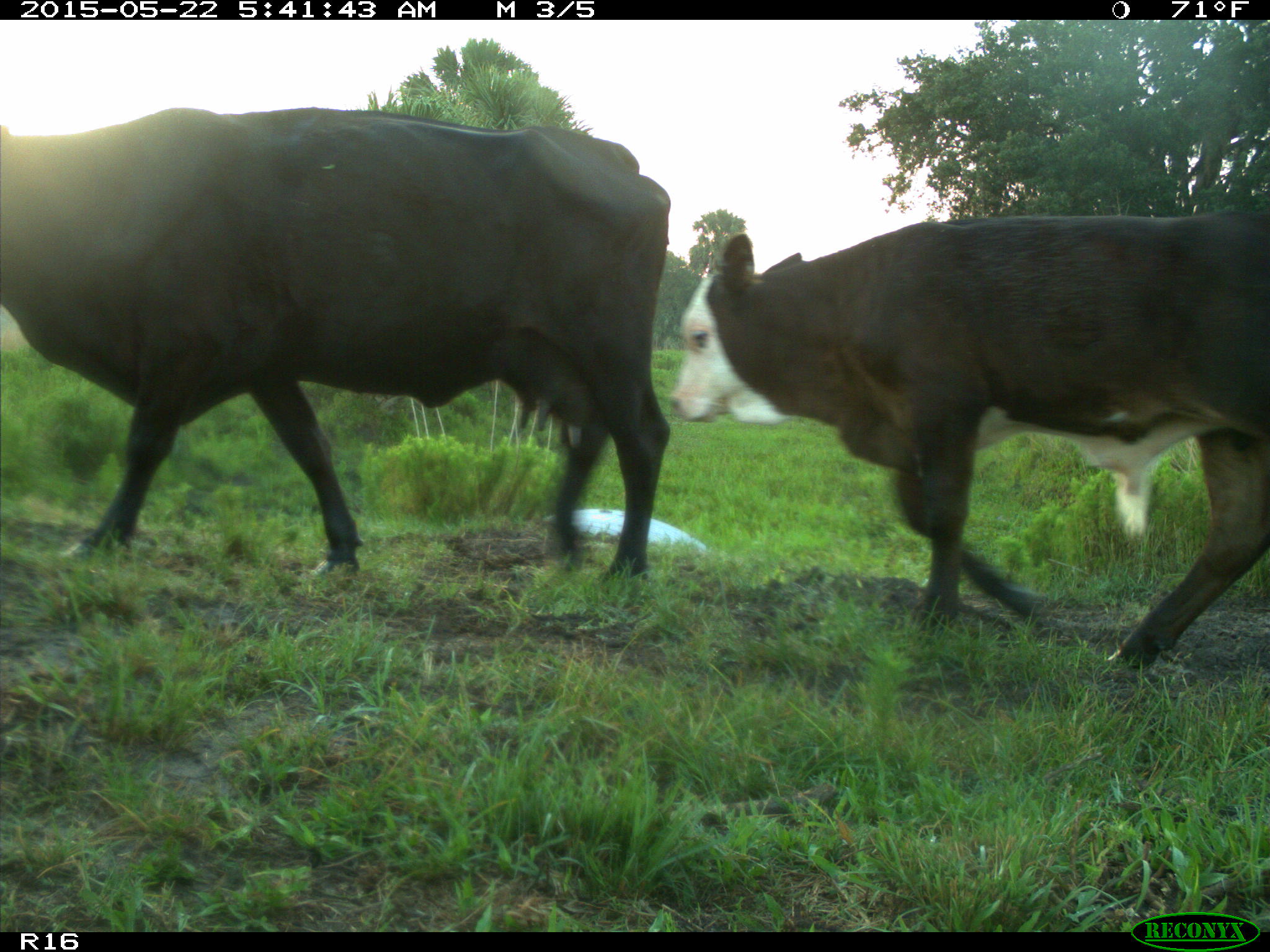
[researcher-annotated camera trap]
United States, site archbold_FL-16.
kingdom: Animalia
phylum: Chordata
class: Mammalia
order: Artiodactyla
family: Bovidae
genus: Bos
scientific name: Bos taurus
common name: domestic cow